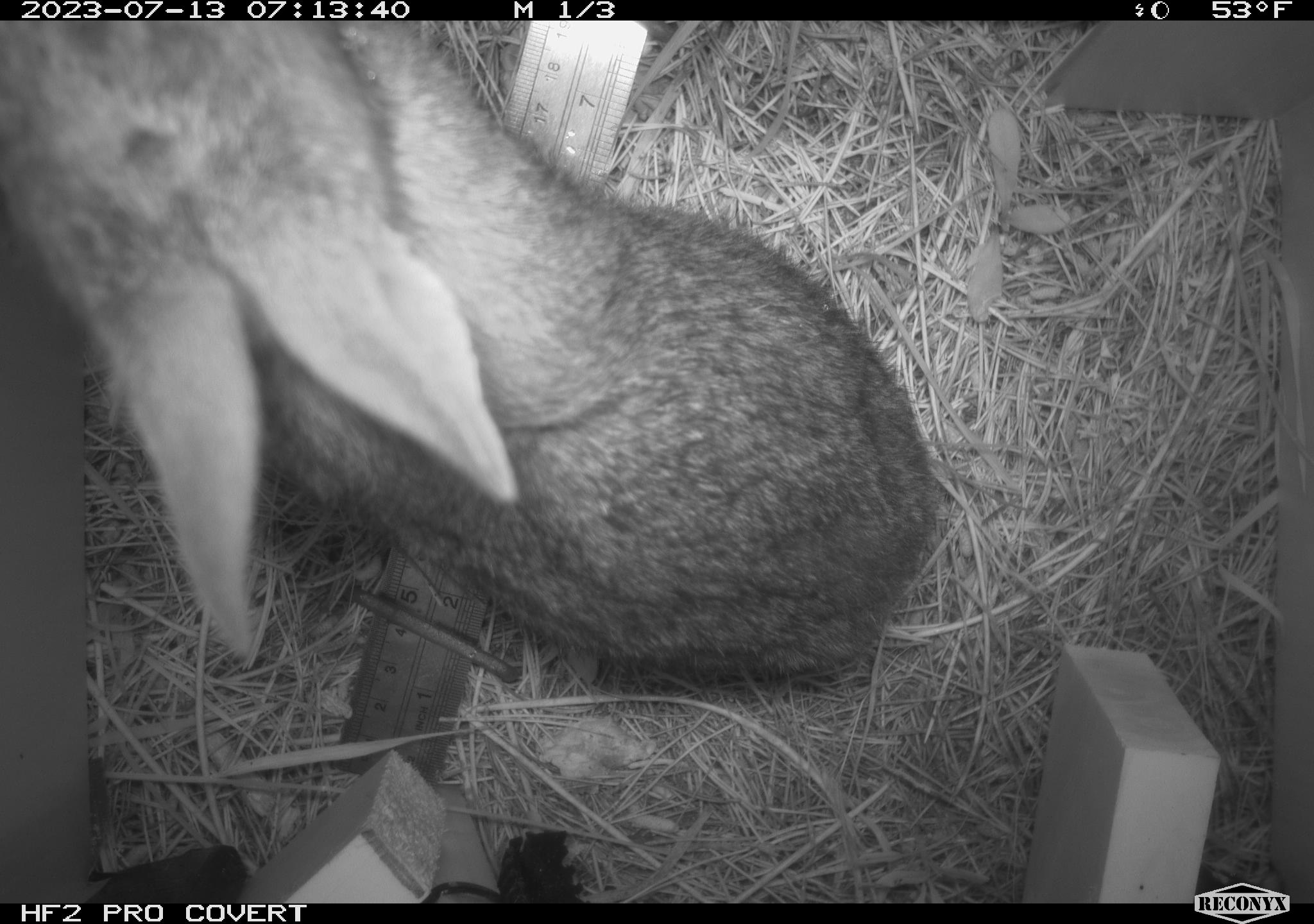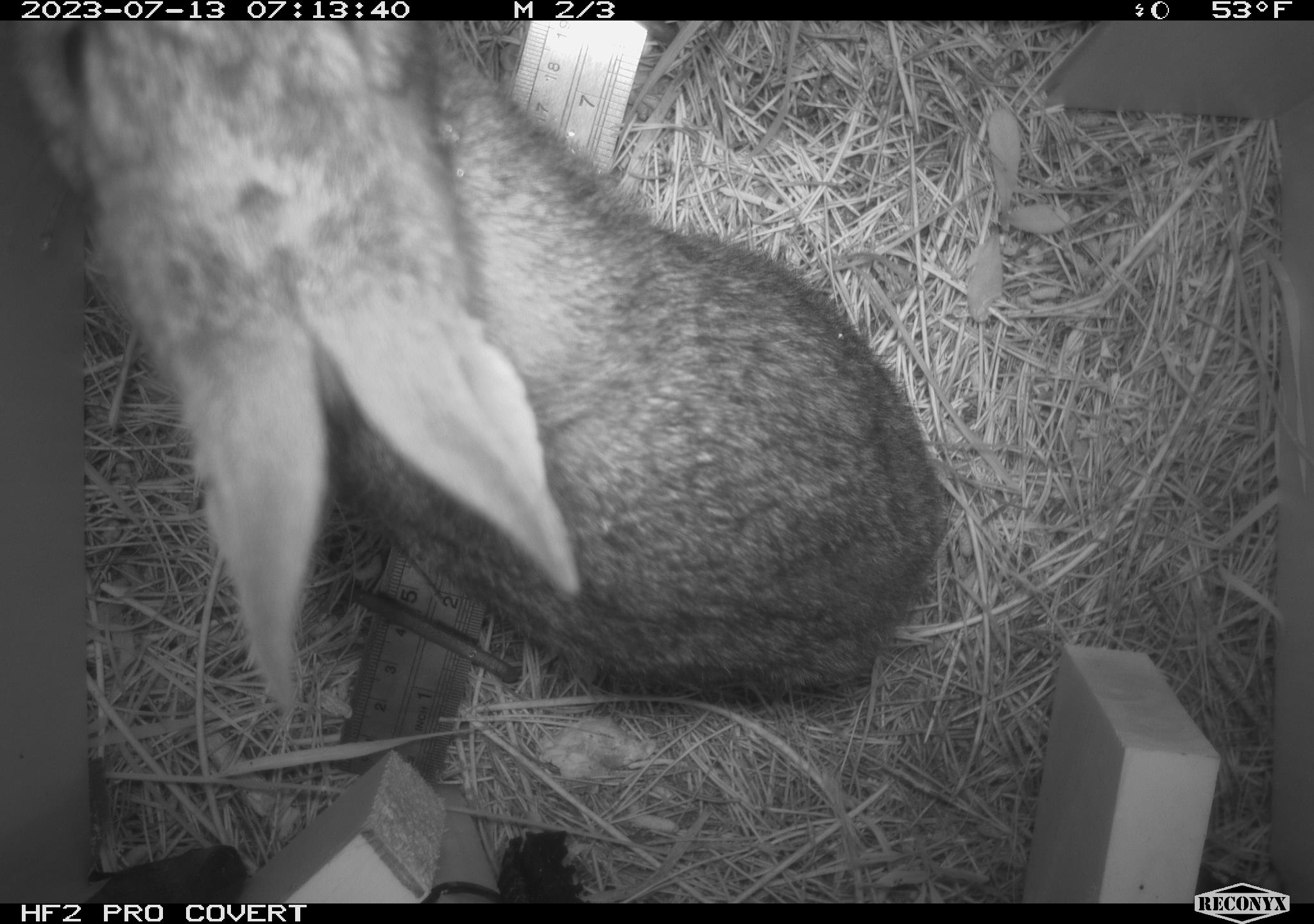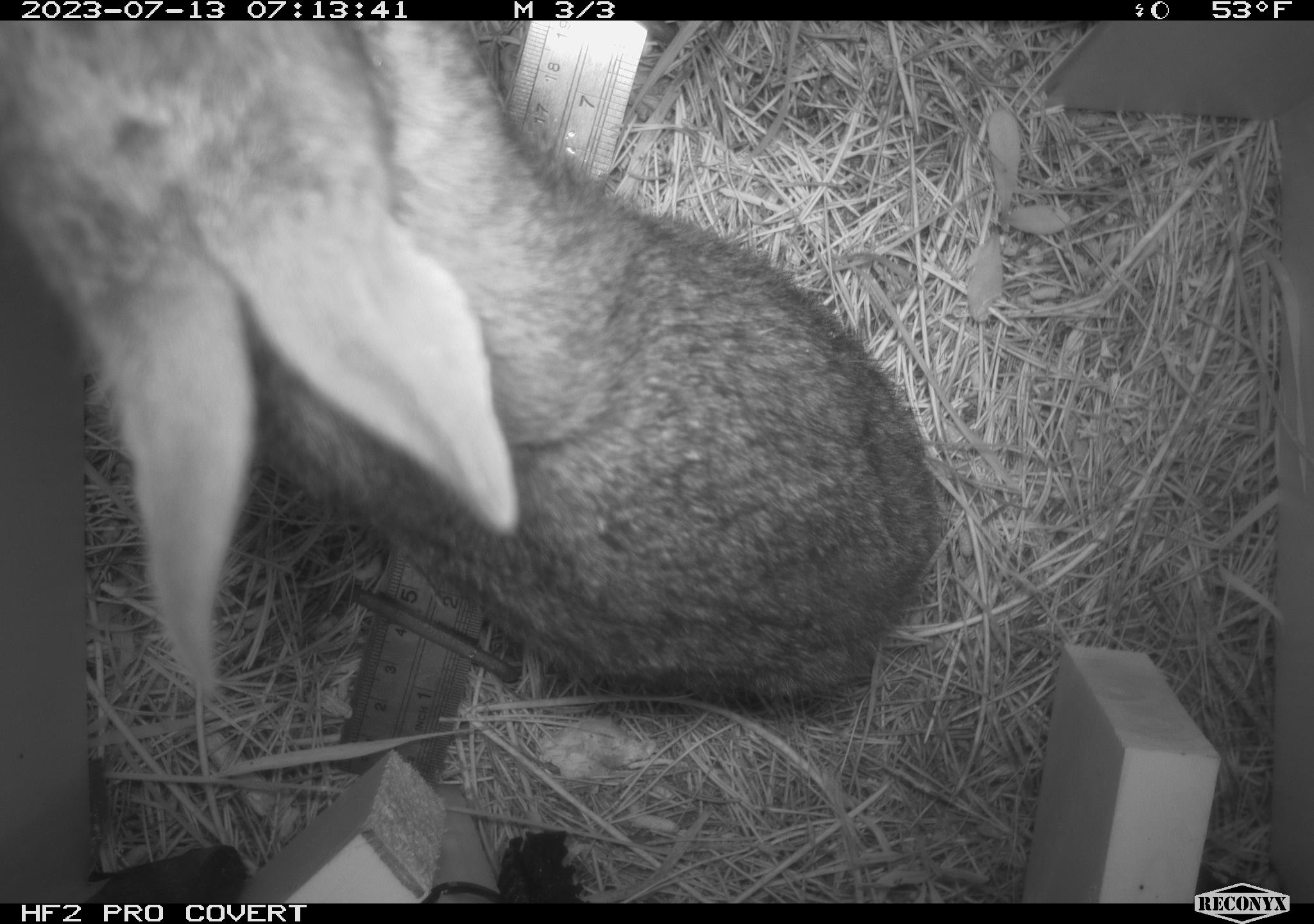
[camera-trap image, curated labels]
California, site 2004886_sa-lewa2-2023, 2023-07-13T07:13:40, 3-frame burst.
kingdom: Animalia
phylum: Chordata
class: Mammalia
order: Lagomorpha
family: Leporidae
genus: Sylvilagus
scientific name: Sylvilagus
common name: cottontail rabbits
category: sylvilagus species